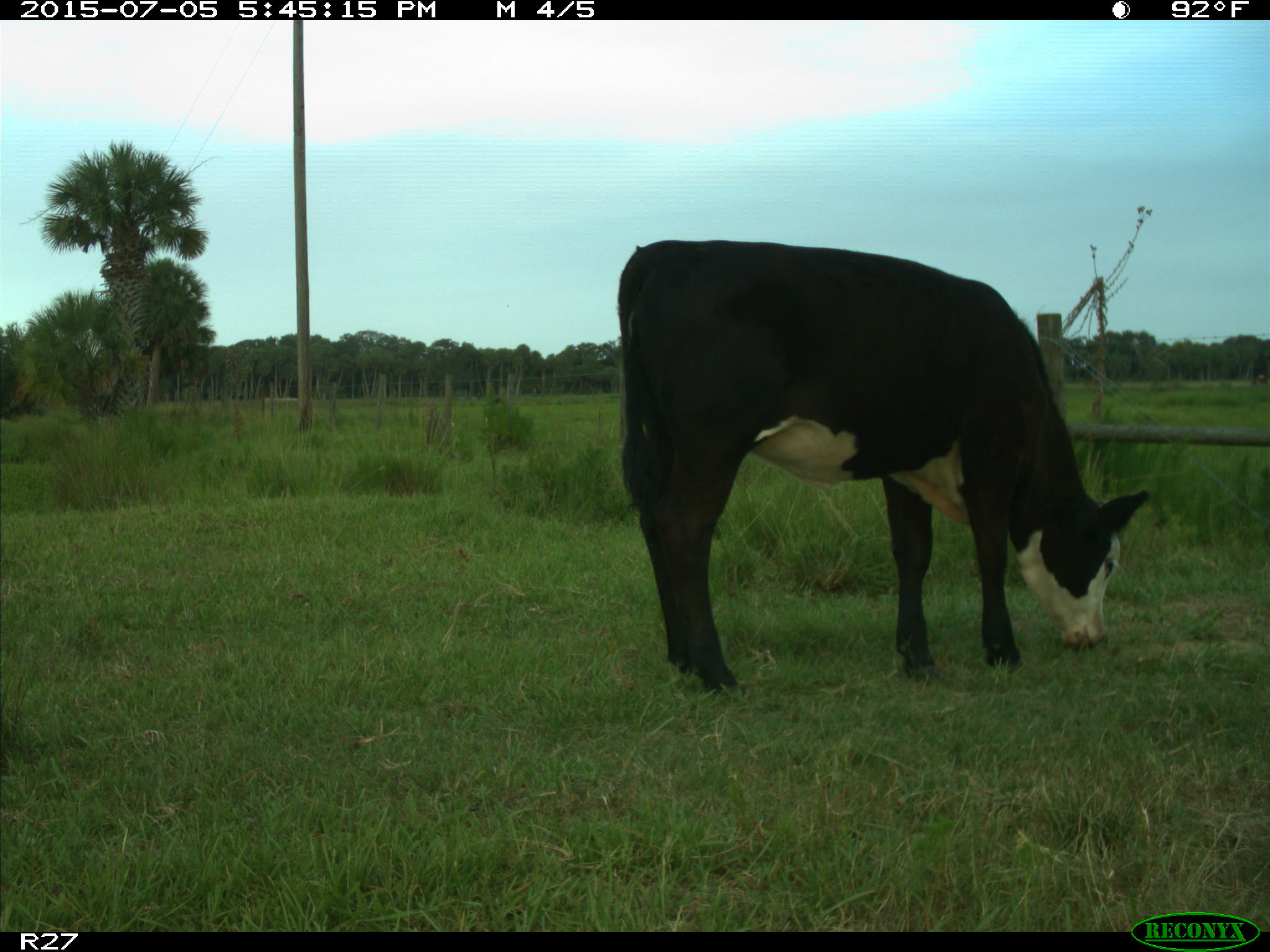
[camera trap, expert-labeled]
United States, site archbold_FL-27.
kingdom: Animalia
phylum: Chordata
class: Mammalia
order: Artiodactyla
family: Bovidae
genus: Bos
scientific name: Bos taurus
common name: domestic cow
Bos taurus (domestic cow).